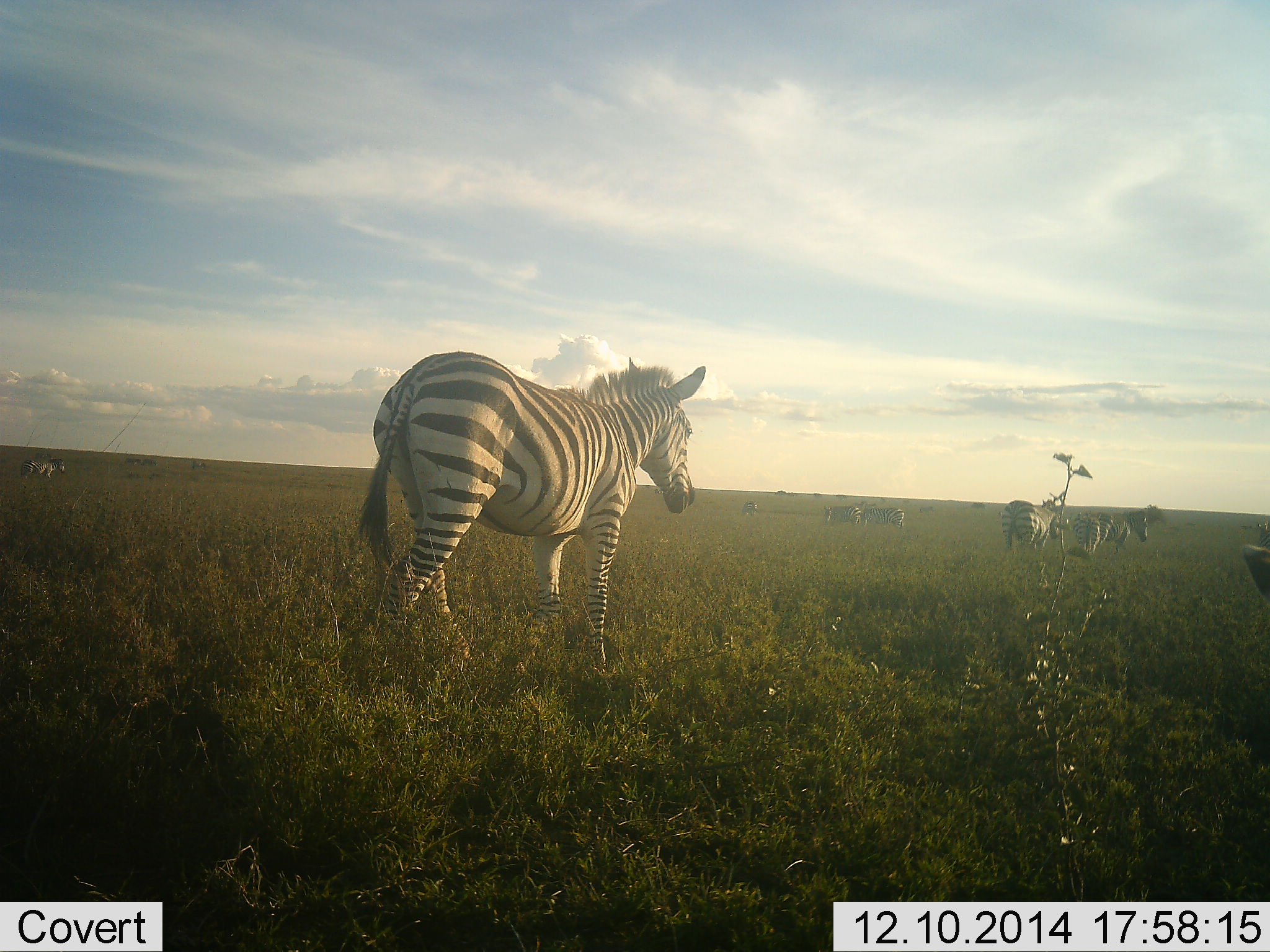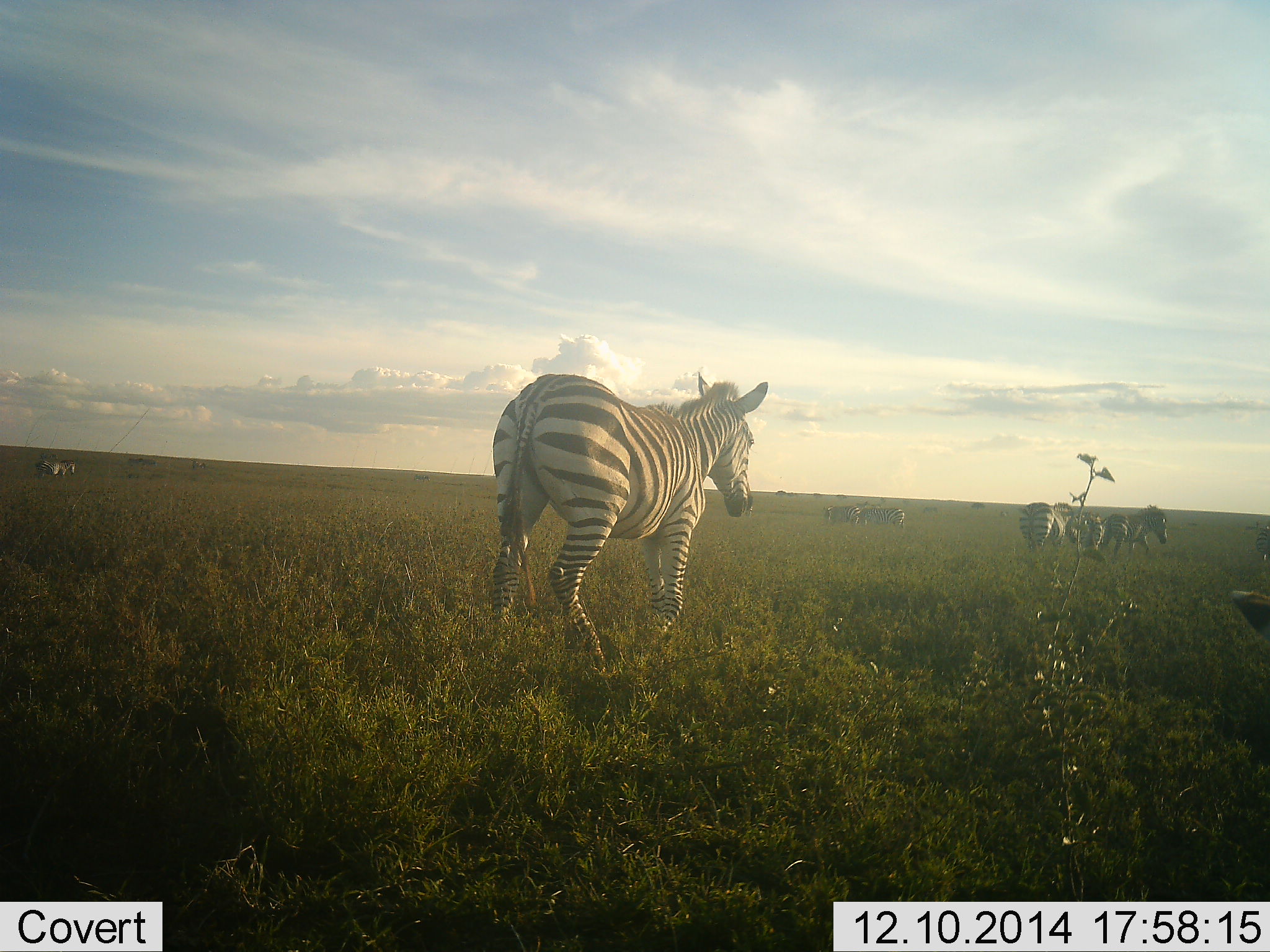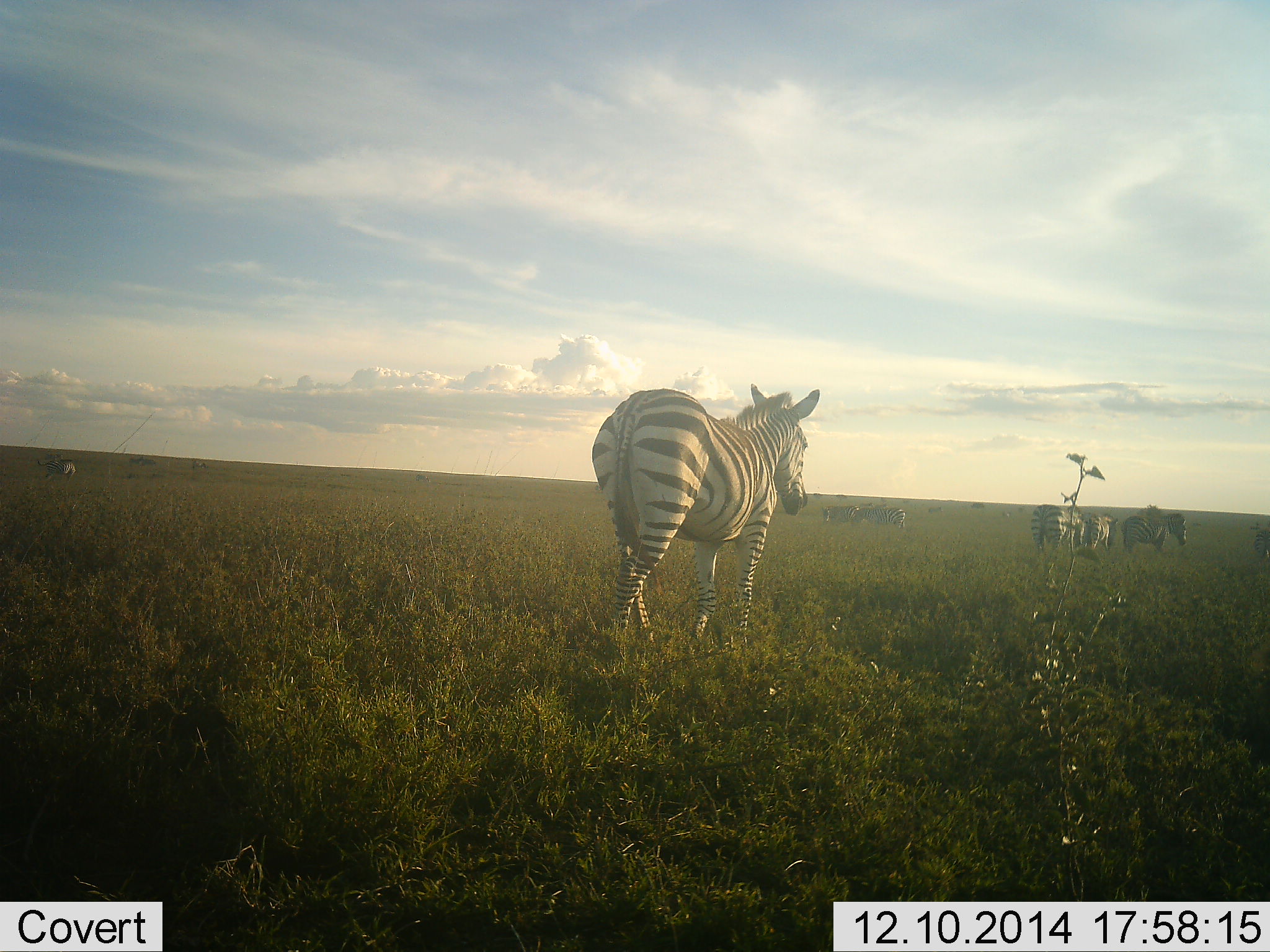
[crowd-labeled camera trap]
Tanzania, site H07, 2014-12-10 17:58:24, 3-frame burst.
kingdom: Animalia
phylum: Chordata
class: Mammalia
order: Perissodactyla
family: Equidae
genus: Equus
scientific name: Equus quagga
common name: plains zebra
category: zebra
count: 9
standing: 50%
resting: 0%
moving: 80%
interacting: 20%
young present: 10%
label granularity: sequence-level